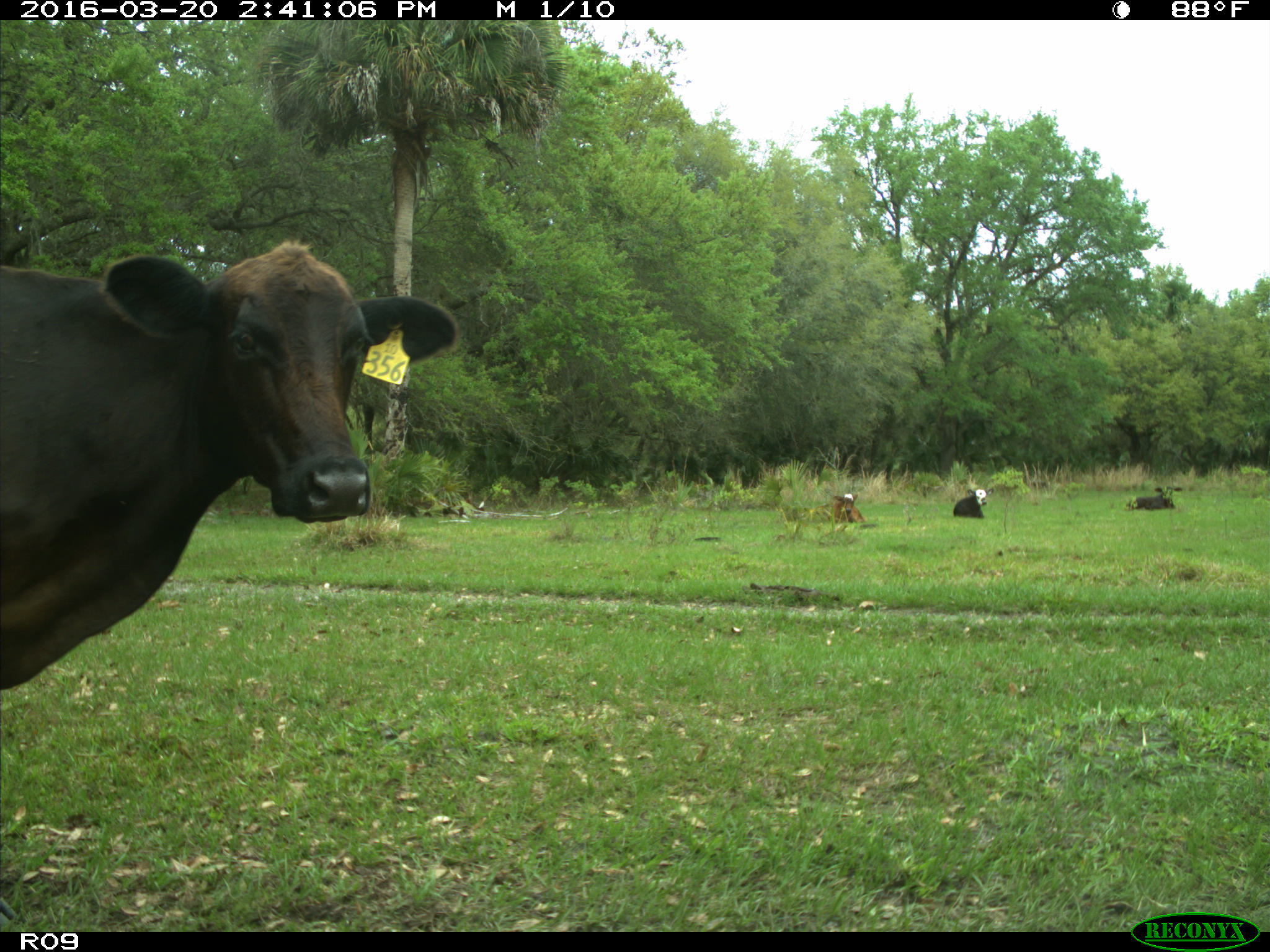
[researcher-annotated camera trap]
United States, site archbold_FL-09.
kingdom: Animalia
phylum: Chordata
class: Mammalia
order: Artiodactyla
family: Bovidae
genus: Bos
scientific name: Bos taurus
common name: domestic cow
Bos taurus (domestic cow).